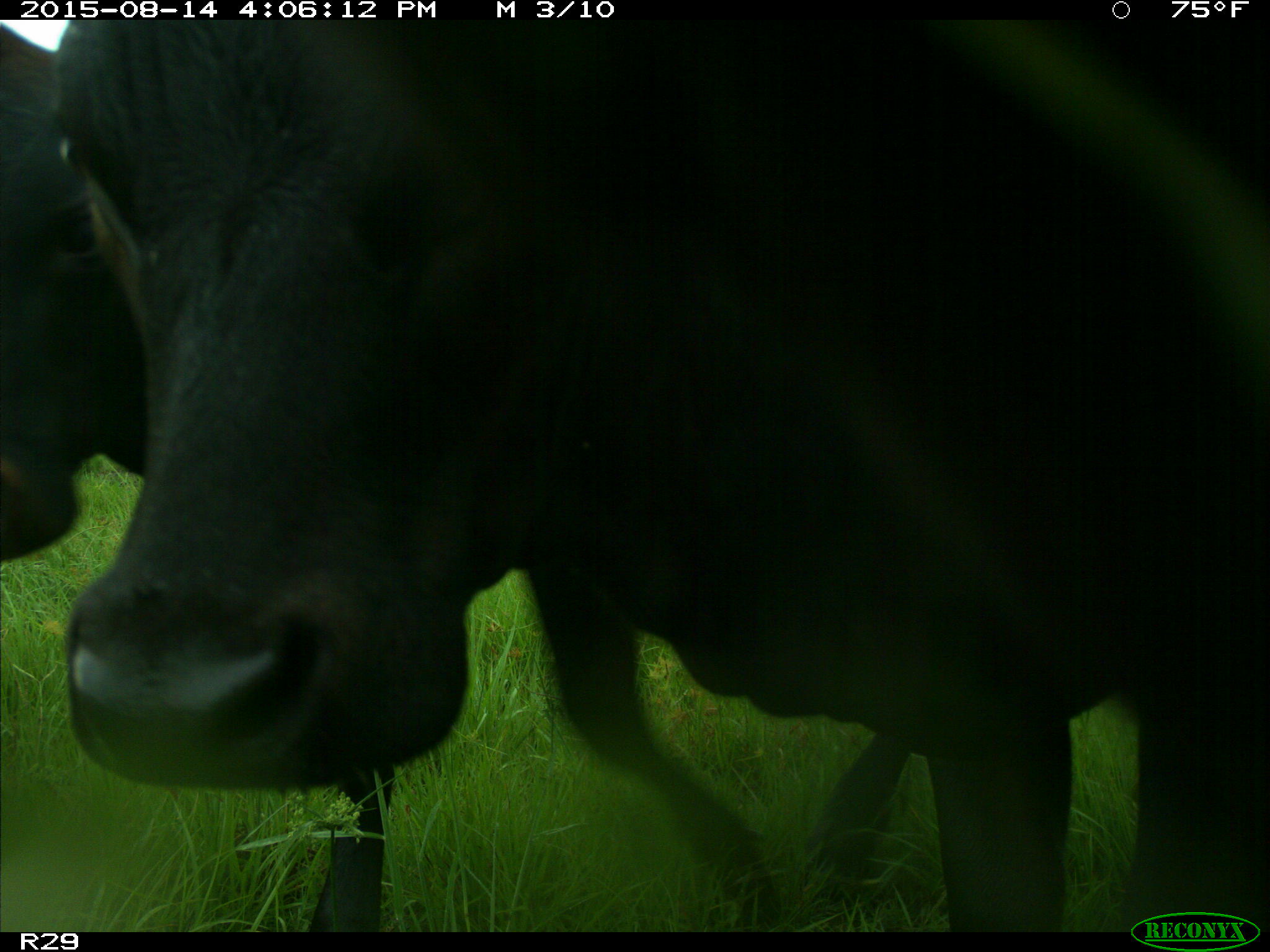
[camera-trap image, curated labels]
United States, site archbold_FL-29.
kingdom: Animalia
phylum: Chordata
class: Mammalia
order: Artiodactyla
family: Bovidae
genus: Bos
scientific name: Bos taurus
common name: domestic cow